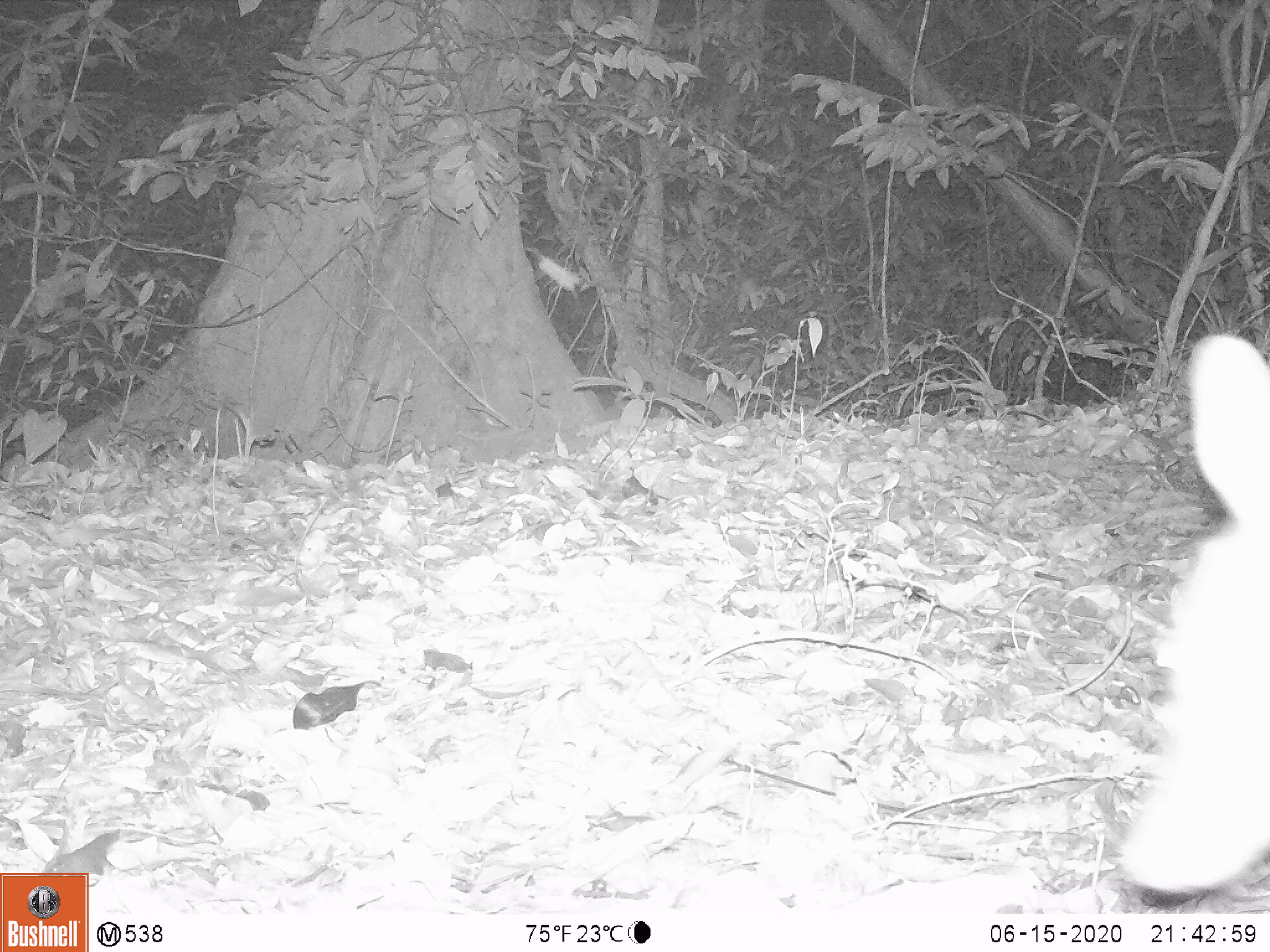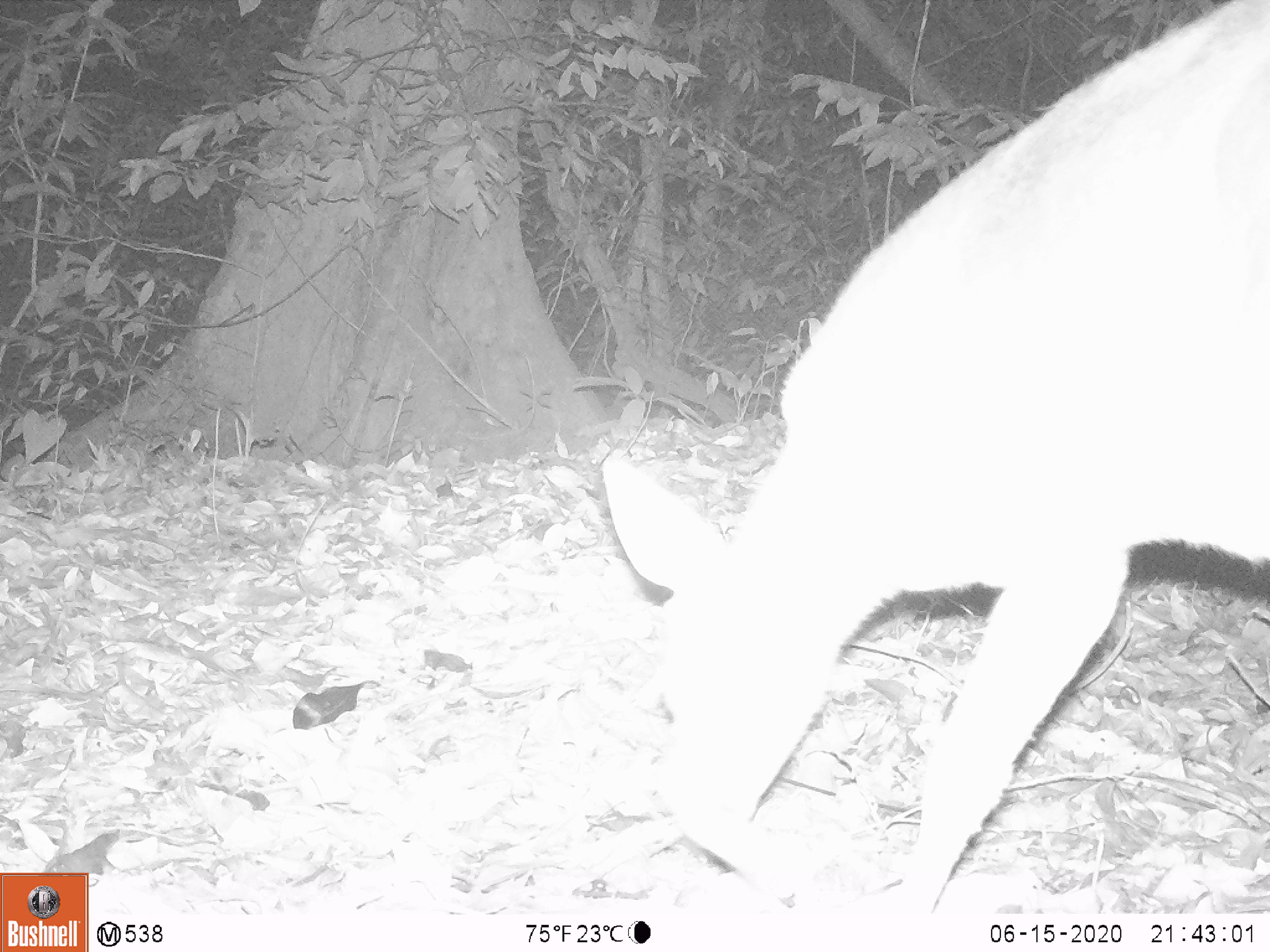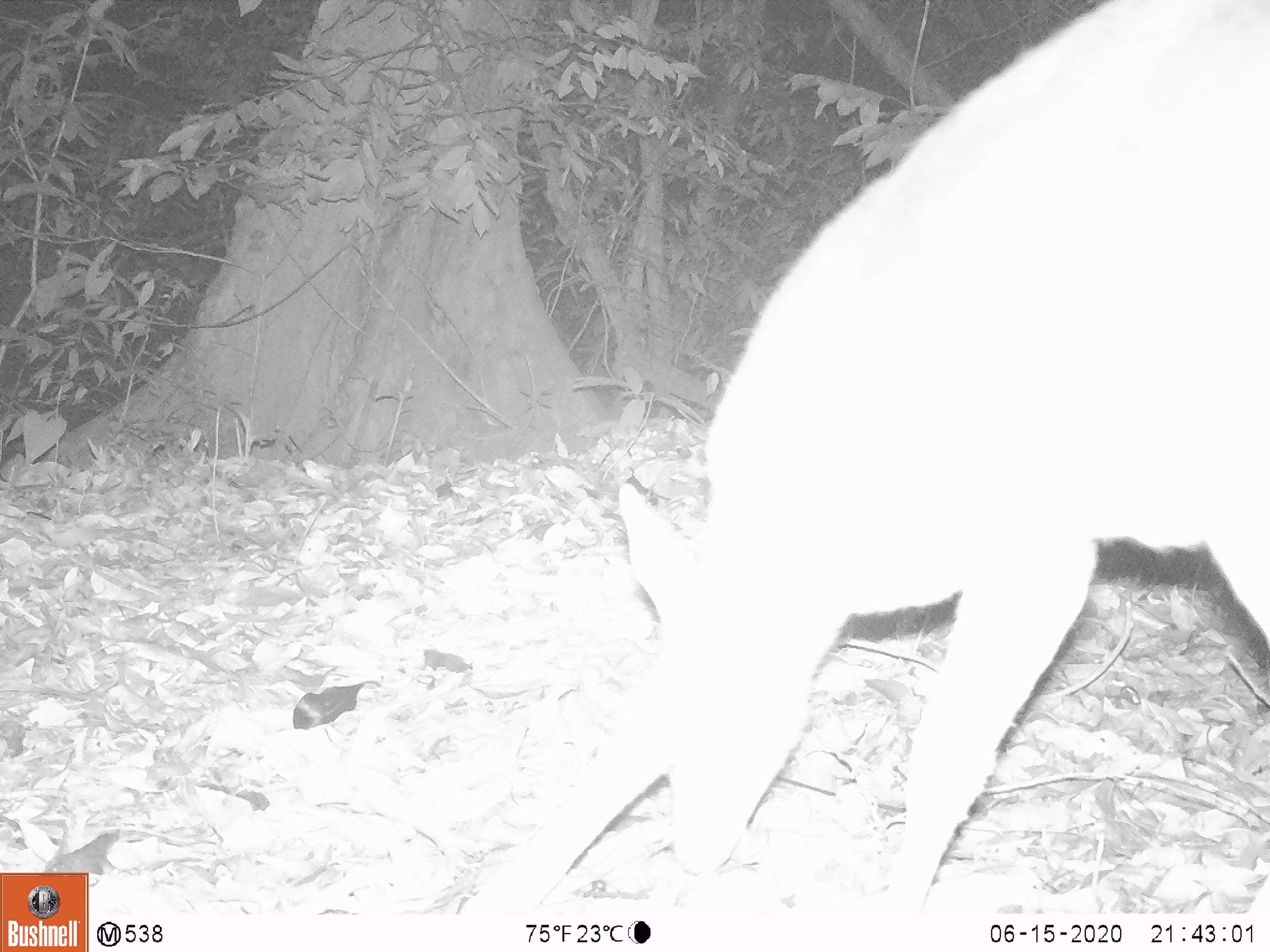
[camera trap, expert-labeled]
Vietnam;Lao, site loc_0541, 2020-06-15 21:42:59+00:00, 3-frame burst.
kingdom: Animalia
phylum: Chordata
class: Mammalia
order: Artiodactyla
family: Cervidae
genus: Muntiacus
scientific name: Muntiacus vuquangensis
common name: large-antlered muntjac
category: large antlered muntjac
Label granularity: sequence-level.